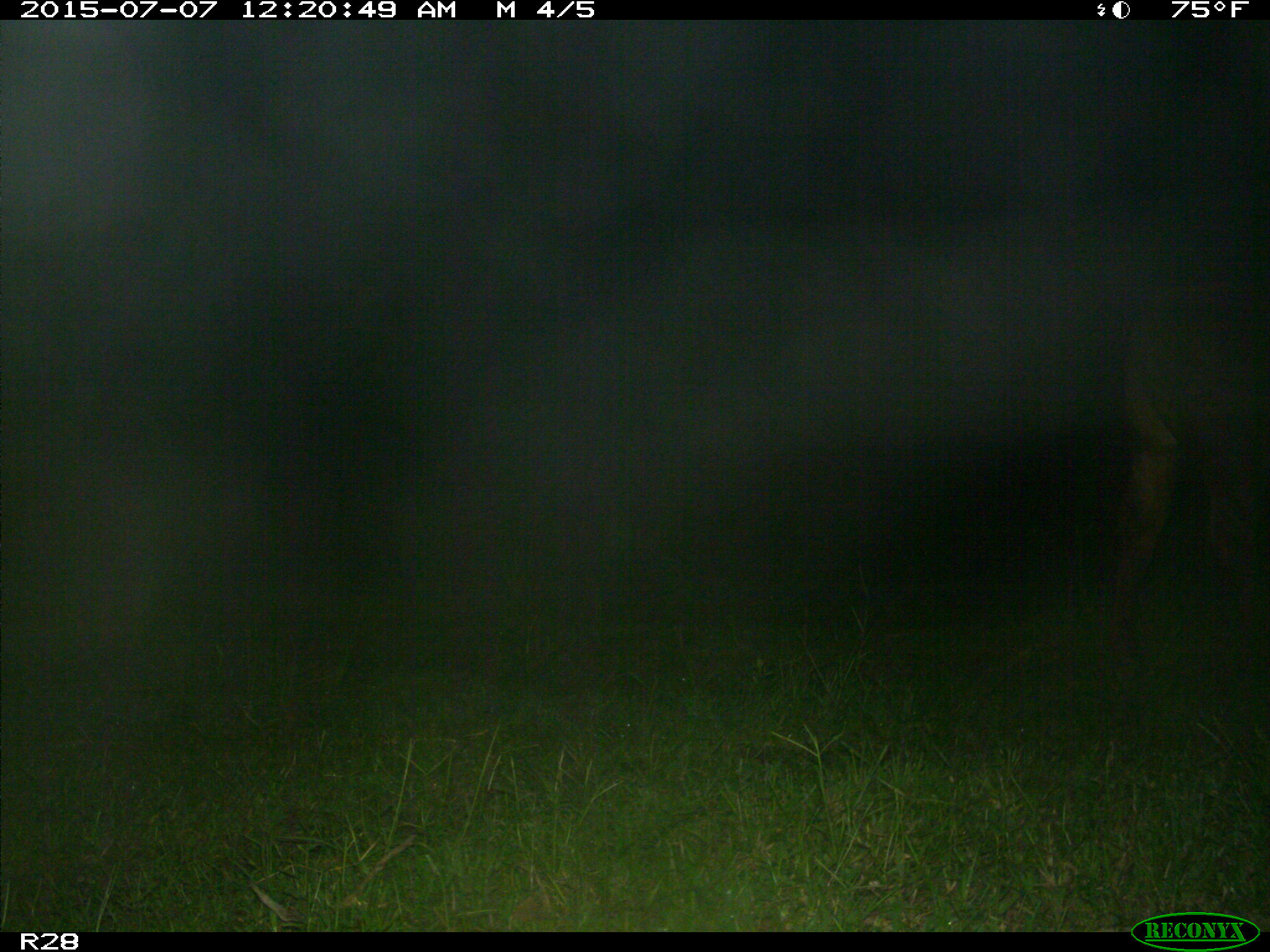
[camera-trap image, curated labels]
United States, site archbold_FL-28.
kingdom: Animalia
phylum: Chordata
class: Mammalia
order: Artiodactyla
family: Bovidae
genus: Bos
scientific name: Bos taurus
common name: domestic cow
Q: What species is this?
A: Bos taurus (domestic cow).